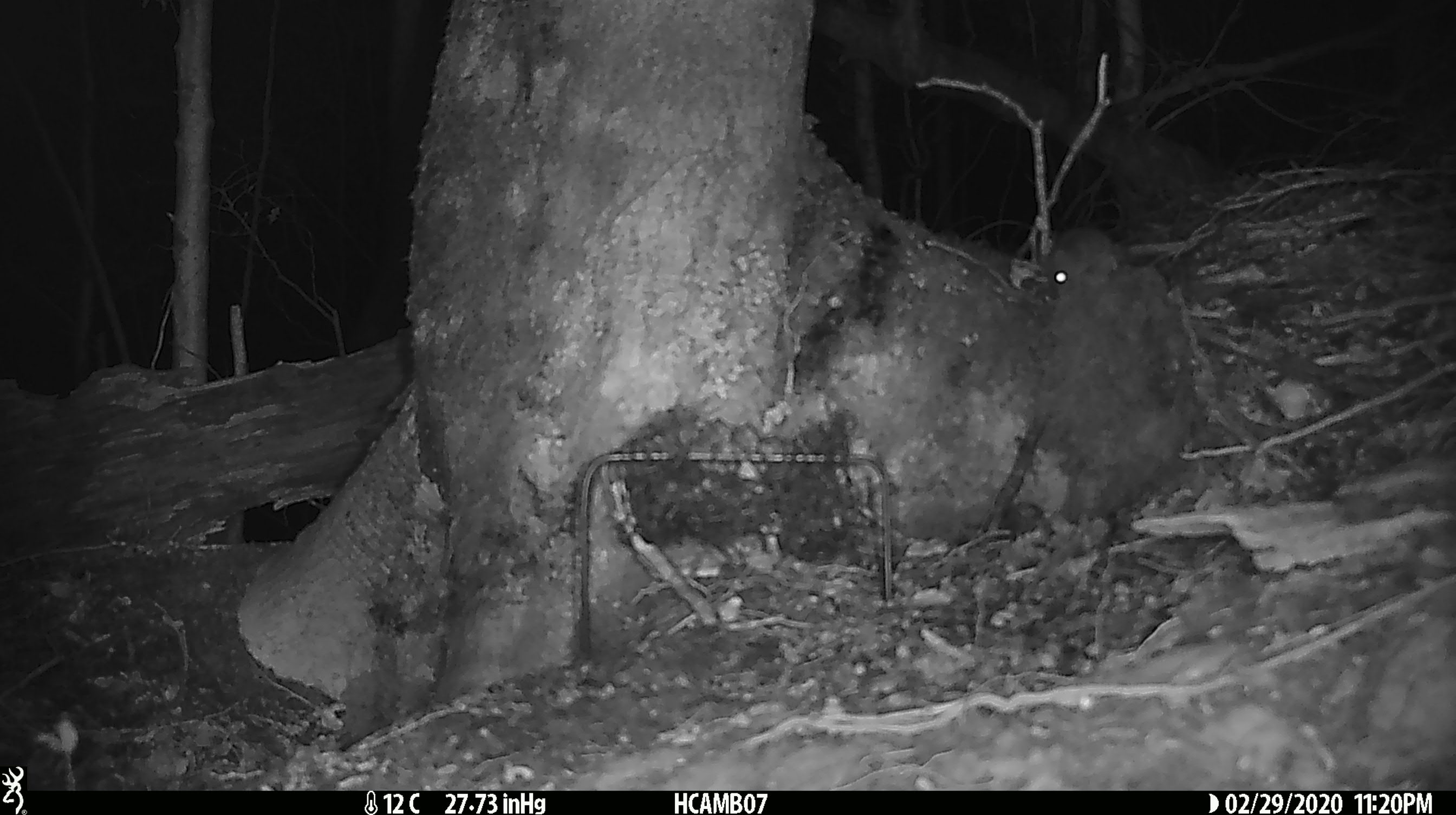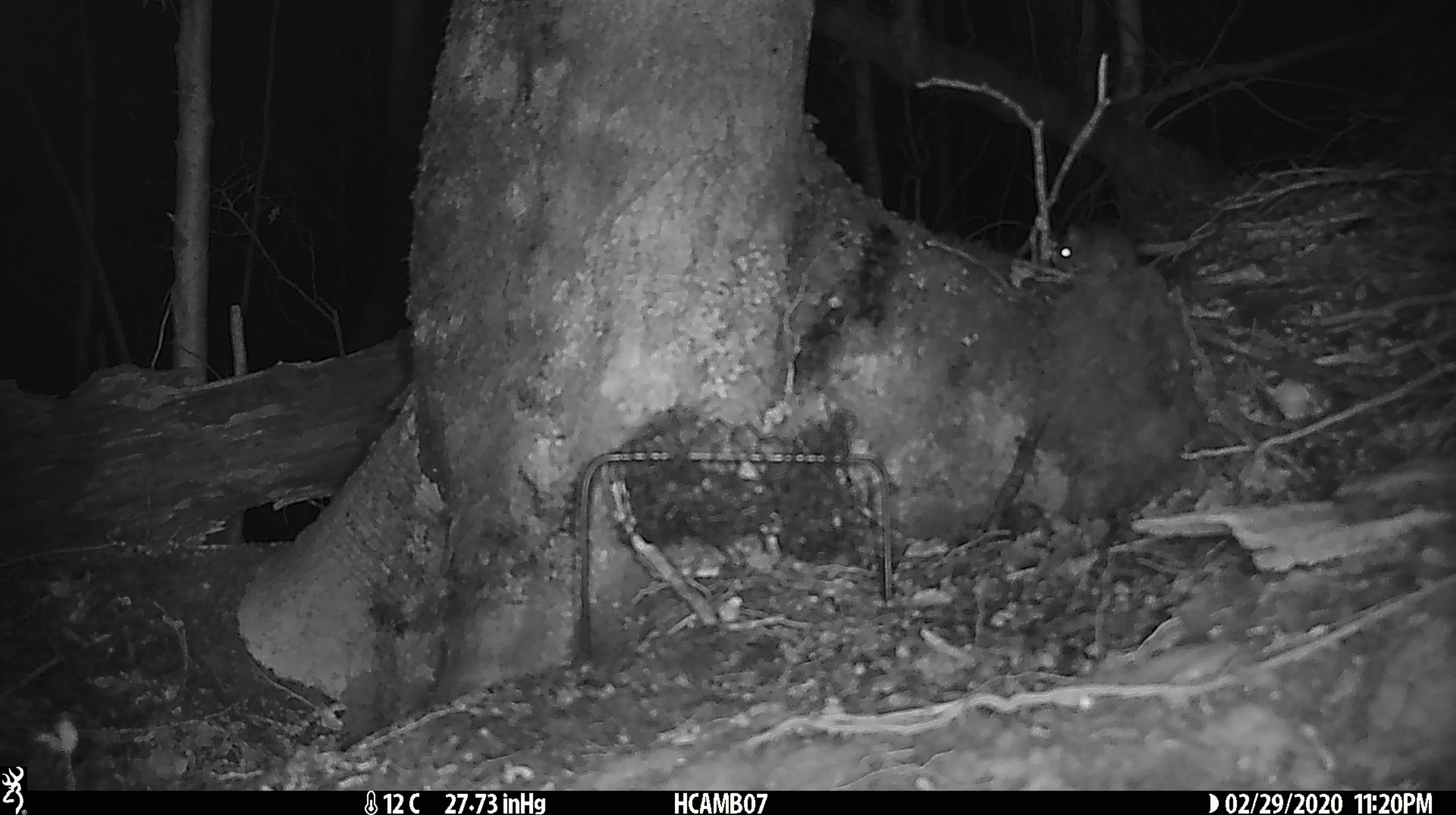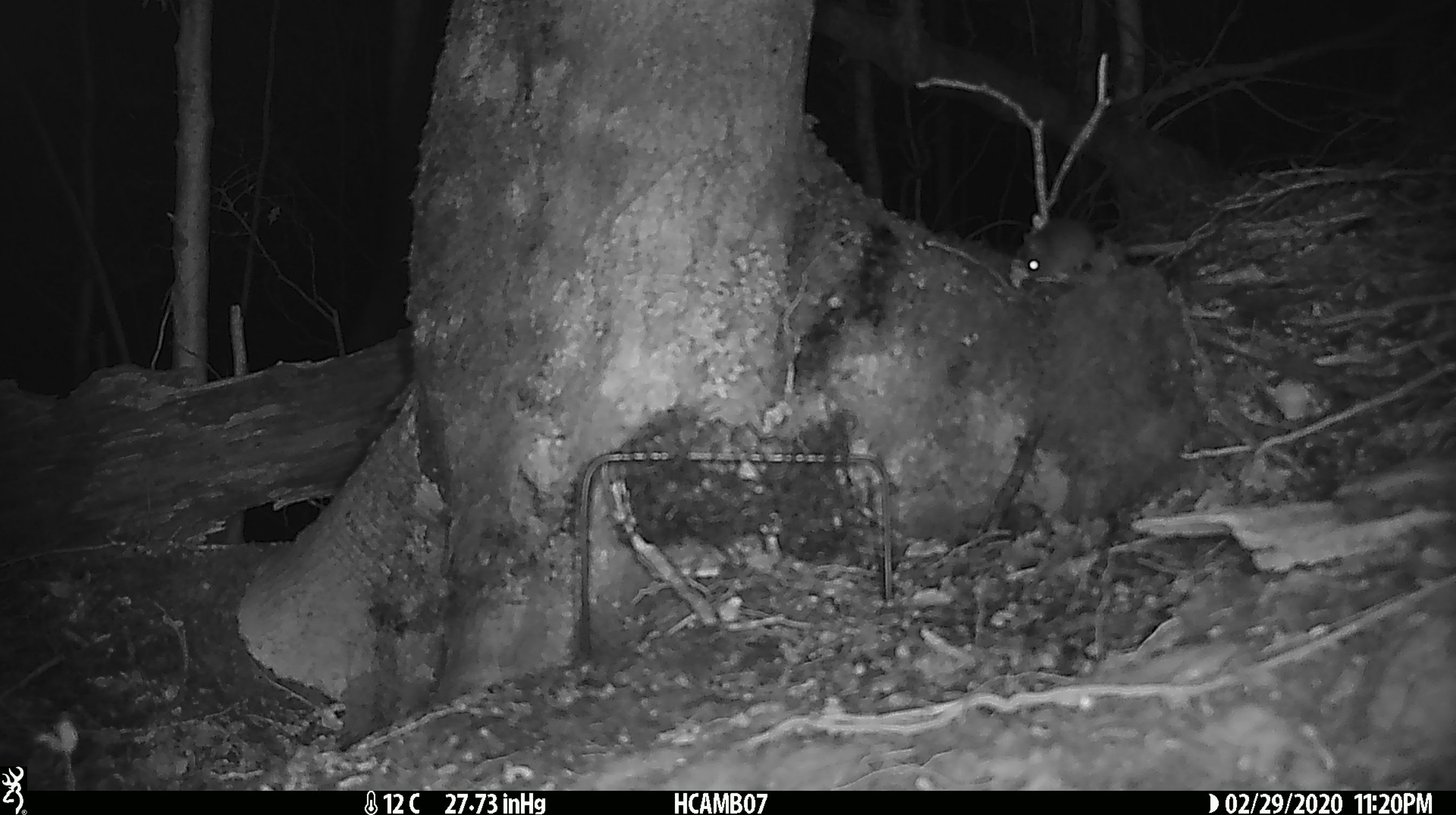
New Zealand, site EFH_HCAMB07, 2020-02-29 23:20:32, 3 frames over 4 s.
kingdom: Animalia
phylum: Chordata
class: Mammalia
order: Rodentia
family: Muridae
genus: Mus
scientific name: Mus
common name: mouse